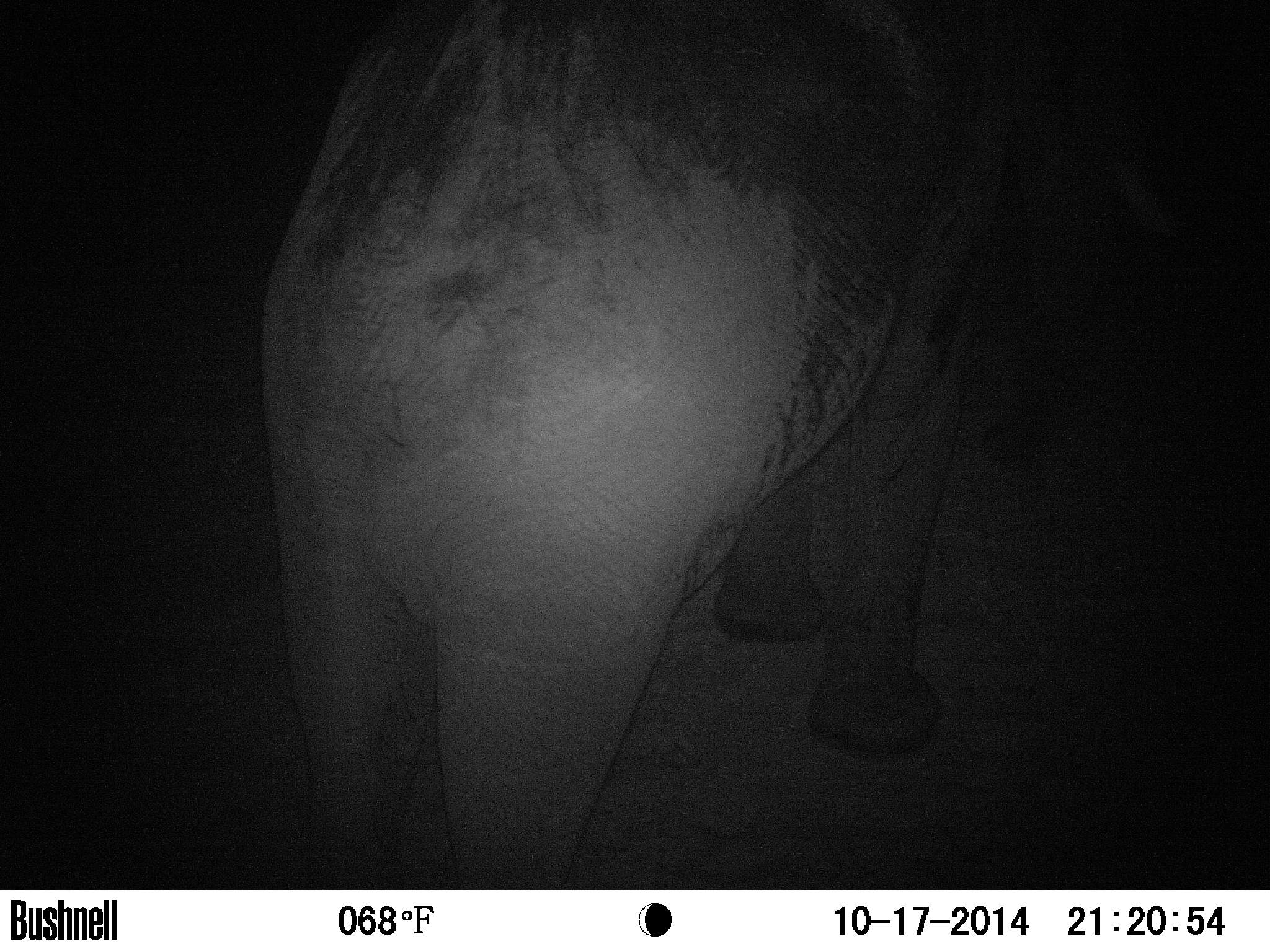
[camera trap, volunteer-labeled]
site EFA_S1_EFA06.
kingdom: Animalia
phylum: Chordata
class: Mammalia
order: Proboscidea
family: Elephantidae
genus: Loxodonta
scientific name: Loxodonta africana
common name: african bush elephant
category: elephant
Elephant (african bush elephant) (Loxodonta africana), count 1. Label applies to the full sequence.